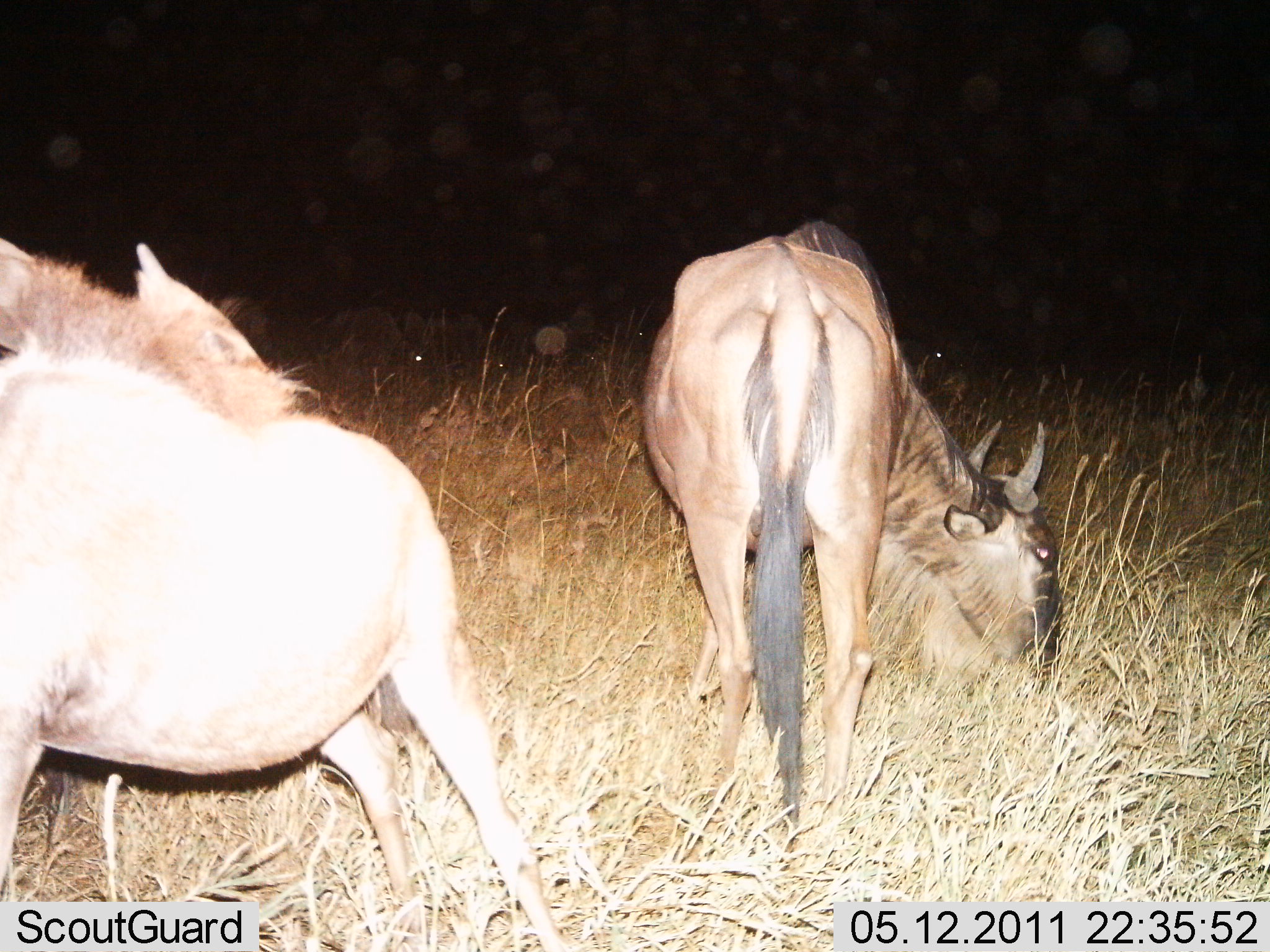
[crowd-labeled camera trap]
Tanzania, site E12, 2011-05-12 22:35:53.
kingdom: Animalia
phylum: Chordata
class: Mammalia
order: Artiodactyla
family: Bovidae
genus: Connochaetes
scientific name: Connochaetes taurinus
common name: blue wildebeest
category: wildebeest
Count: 3.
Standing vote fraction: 30%.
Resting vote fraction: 0%.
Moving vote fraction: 0%.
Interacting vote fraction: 0%.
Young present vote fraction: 0%.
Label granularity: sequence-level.